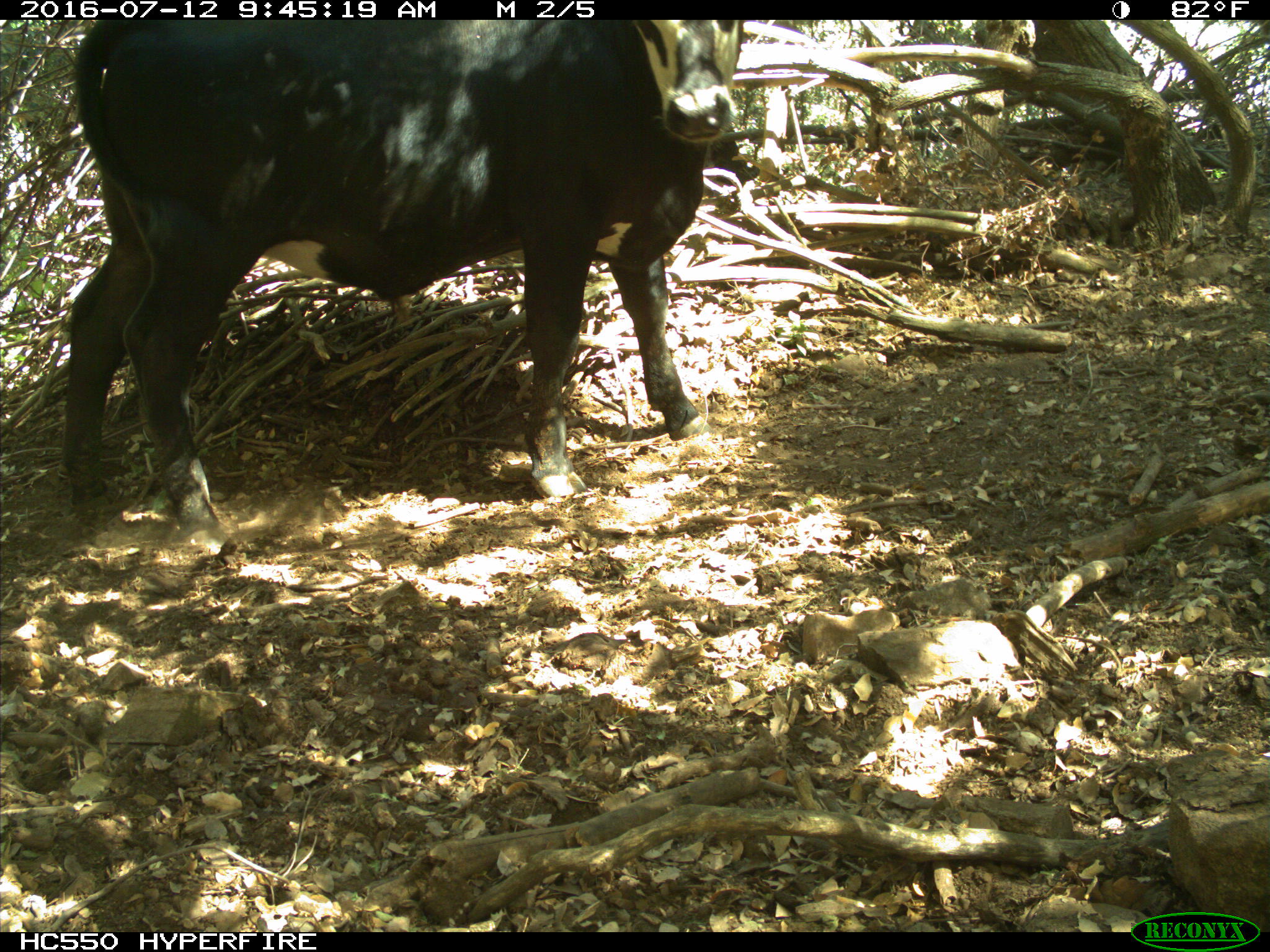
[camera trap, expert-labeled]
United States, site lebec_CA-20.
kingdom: Animalia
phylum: Chordata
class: Mammalia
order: Artiodactyla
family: Bovidae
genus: Bos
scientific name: Bos taurus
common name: domestic cow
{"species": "Bos taurus (domestic cow)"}